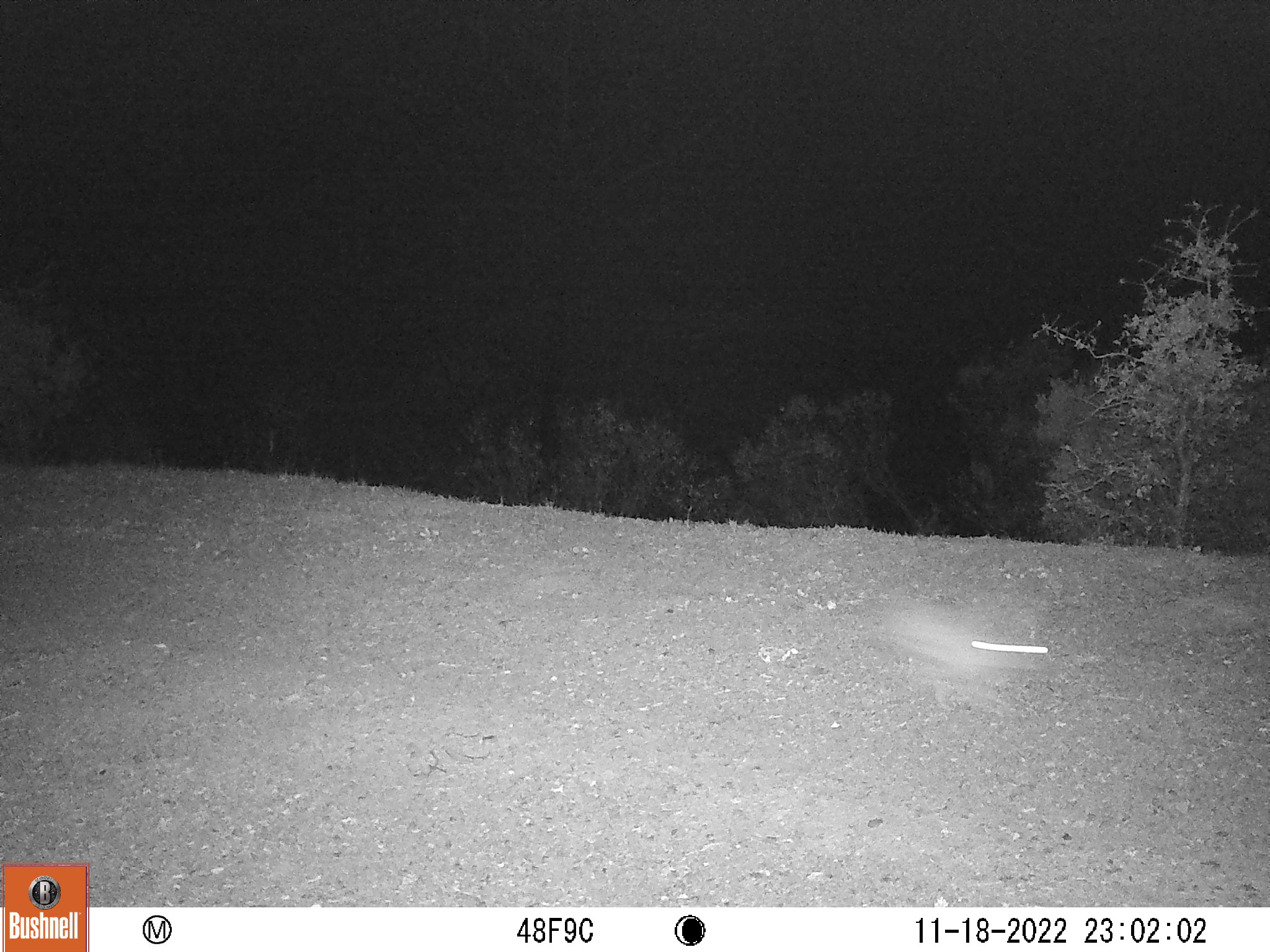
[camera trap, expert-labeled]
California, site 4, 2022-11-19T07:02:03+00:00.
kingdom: Animalia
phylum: Chordata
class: Mammalia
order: Lagomorpha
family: Leporidae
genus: Lepus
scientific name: Lepus californicus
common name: black-tailed jackrabbit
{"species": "black-tailed jackrabbit (Lepus californicus)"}